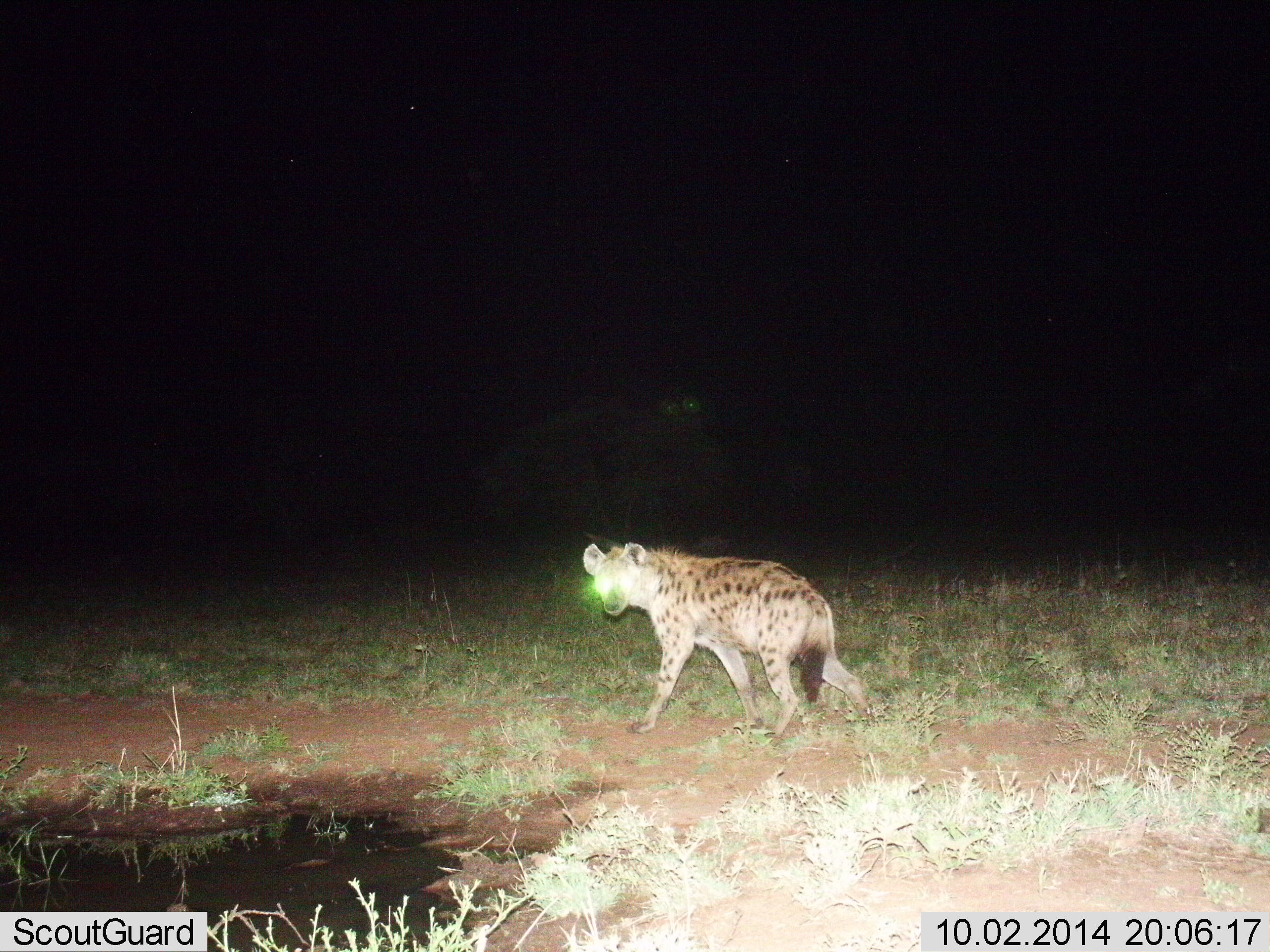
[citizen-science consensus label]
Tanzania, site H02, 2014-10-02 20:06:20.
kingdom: Animalia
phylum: Chordata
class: Mammalia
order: Carnivora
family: Hyaenidae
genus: Crocuta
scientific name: Crocuta crocuta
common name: spotted hyena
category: hyenaspotted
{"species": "hyenaspotted (spotted hyena) (Crocuta crocuta)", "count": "1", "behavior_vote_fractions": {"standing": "20%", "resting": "0%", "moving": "90%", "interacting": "0%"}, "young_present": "0%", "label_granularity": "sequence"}